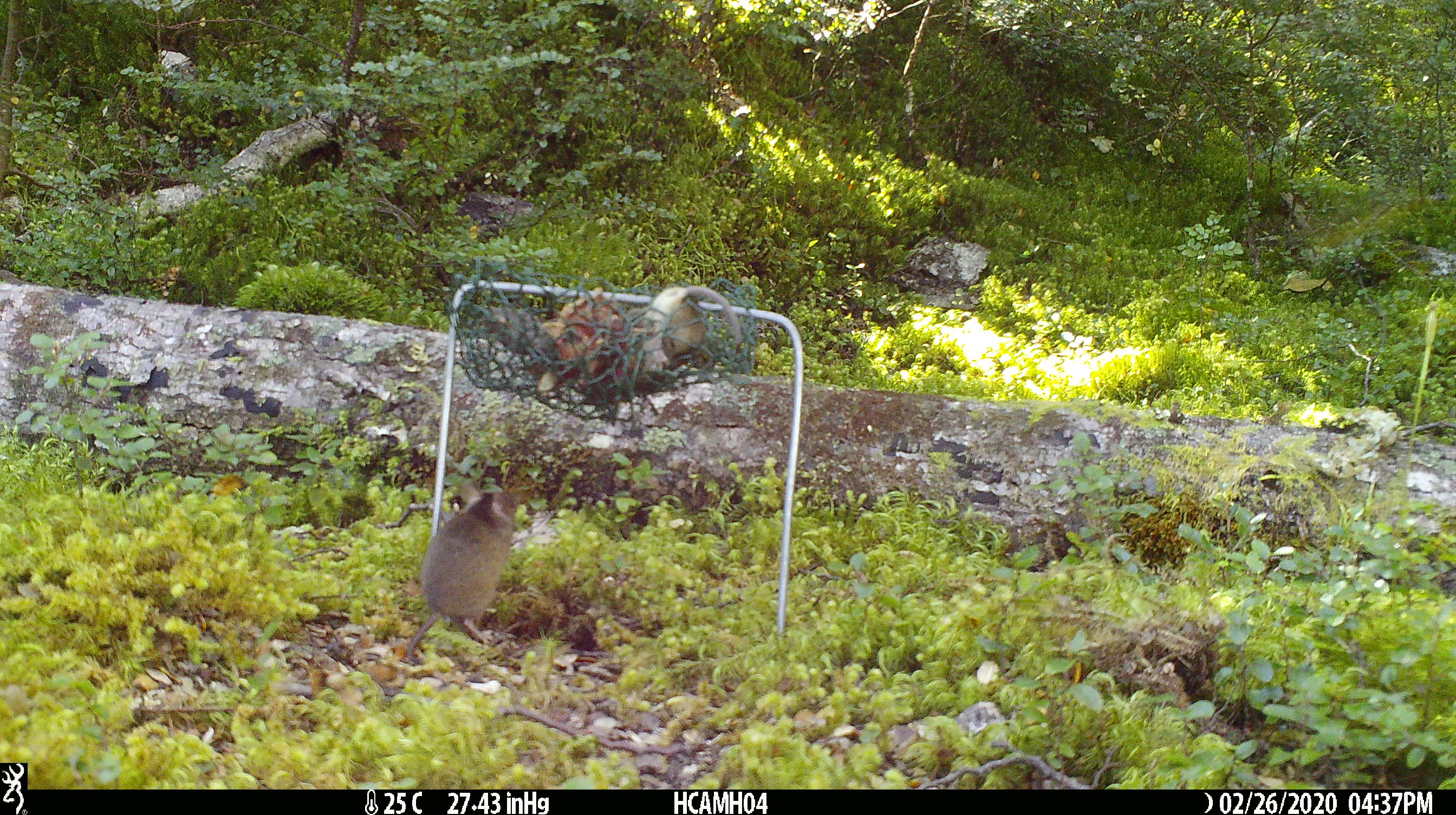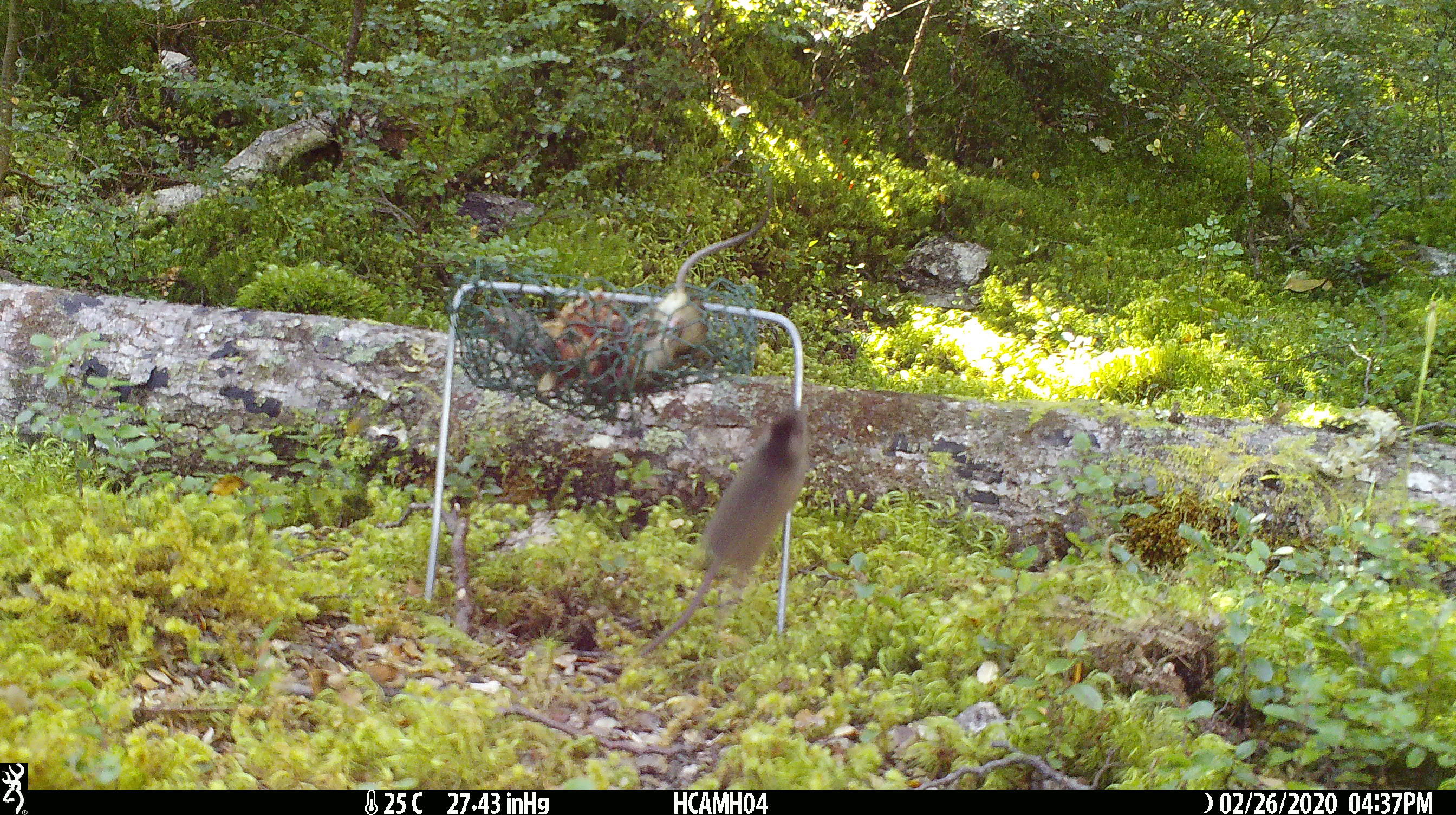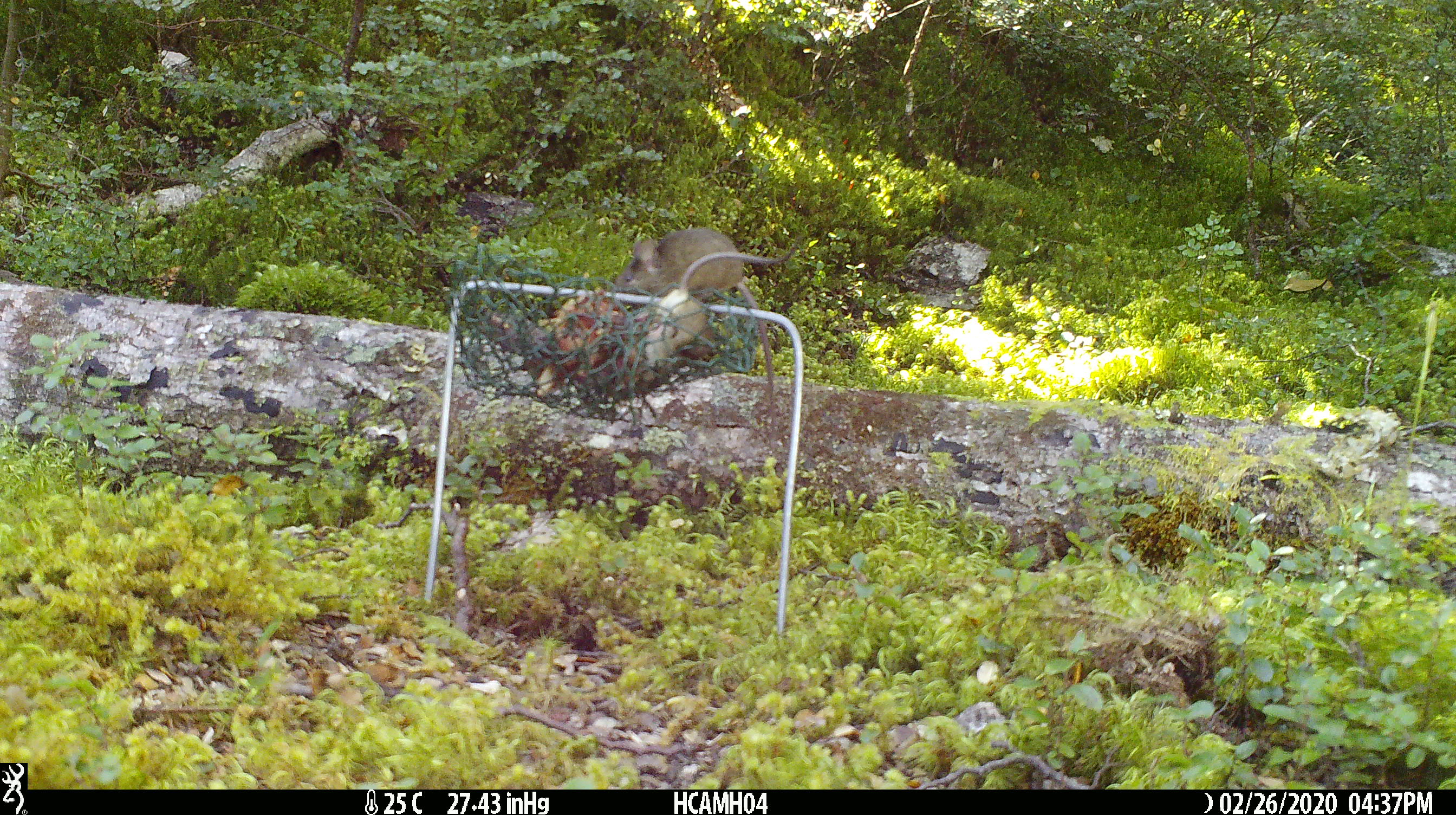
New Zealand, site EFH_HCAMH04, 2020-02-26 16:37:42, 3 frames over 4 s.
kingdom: Animalia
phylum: Chordata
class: Mammalia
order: Rodentia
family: Muridae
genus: Mus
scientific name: Mus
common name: mouse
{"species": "mouse (Mus)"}